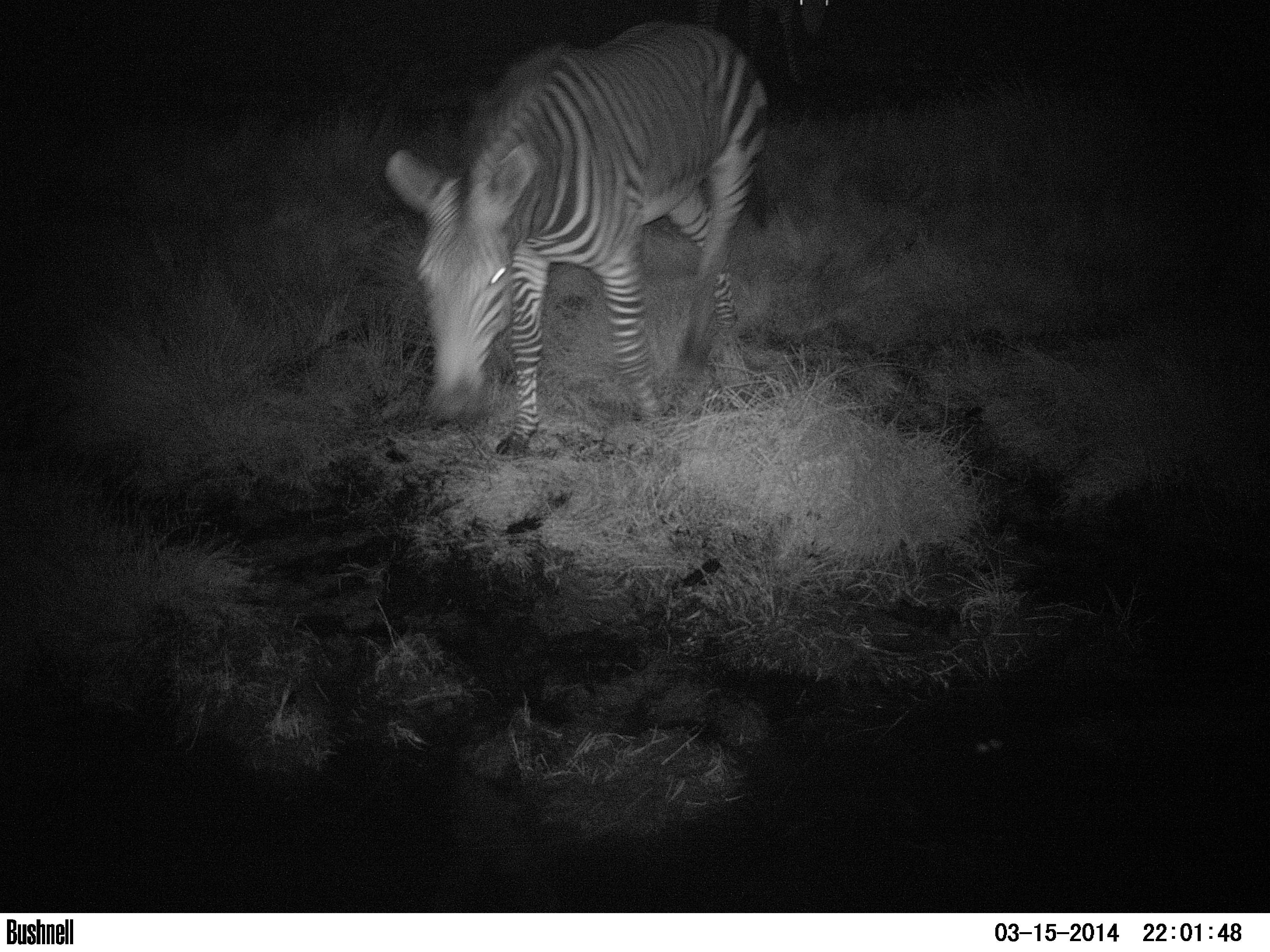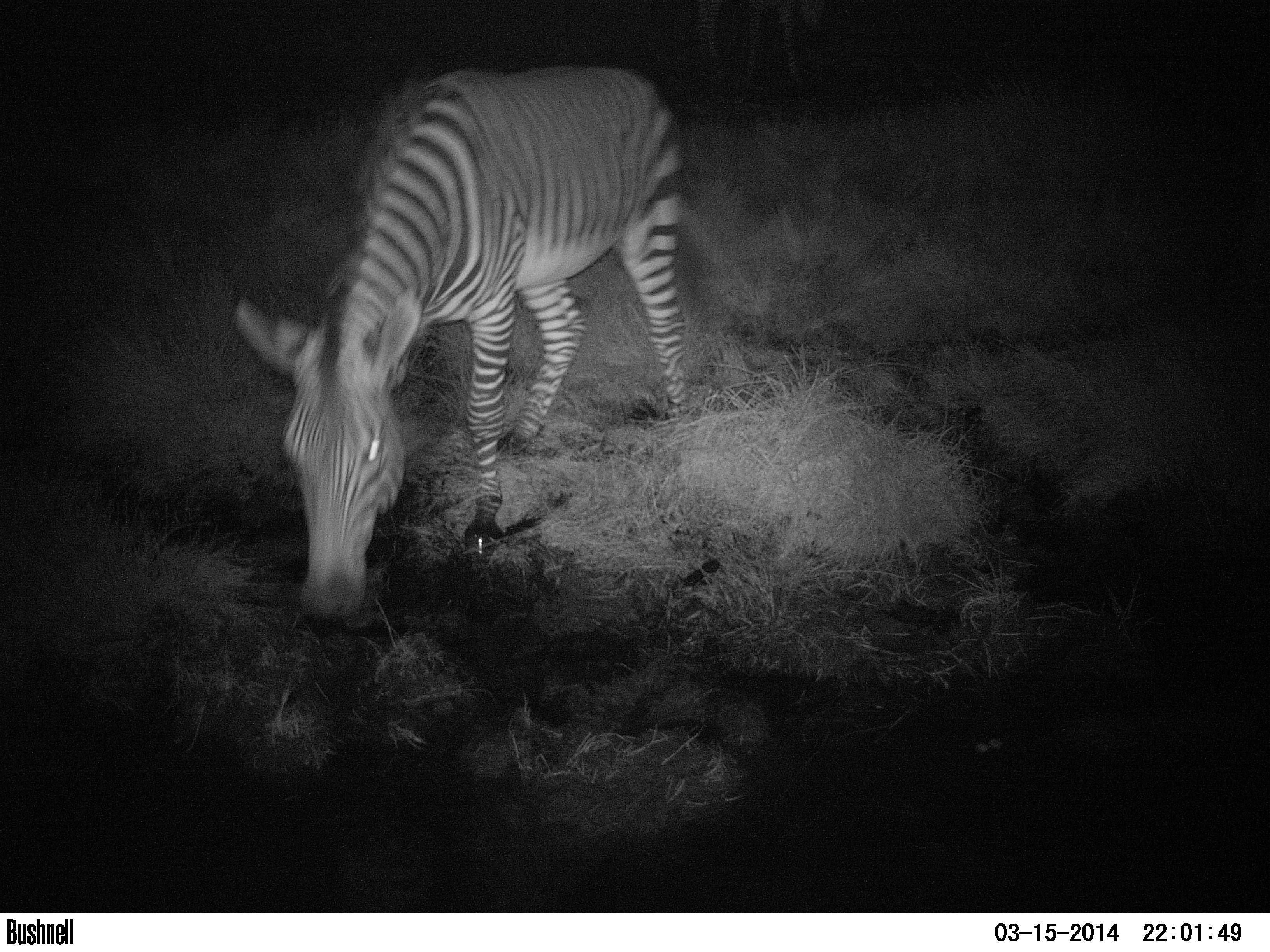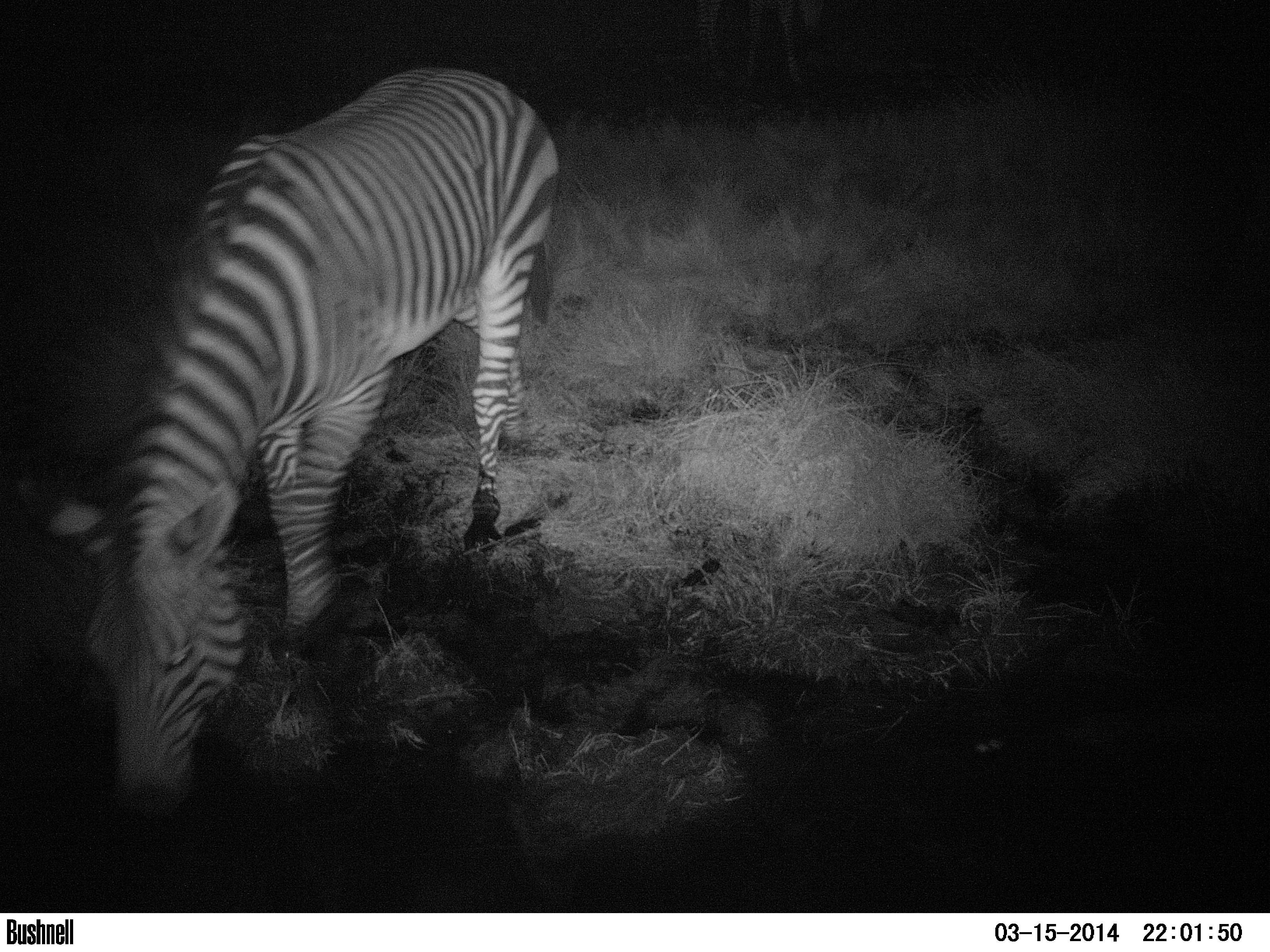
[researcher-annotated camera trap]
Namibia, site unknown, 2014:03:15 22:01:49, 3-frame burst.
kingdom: Animalia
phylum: Chordata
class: Mammalia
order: Perissodactyla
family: Equidae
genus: Equus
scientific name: Equus zebra hartmannae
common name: hartmann's mountain zebra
Equus zebra hartmannae (hartmann's mountain zebra).